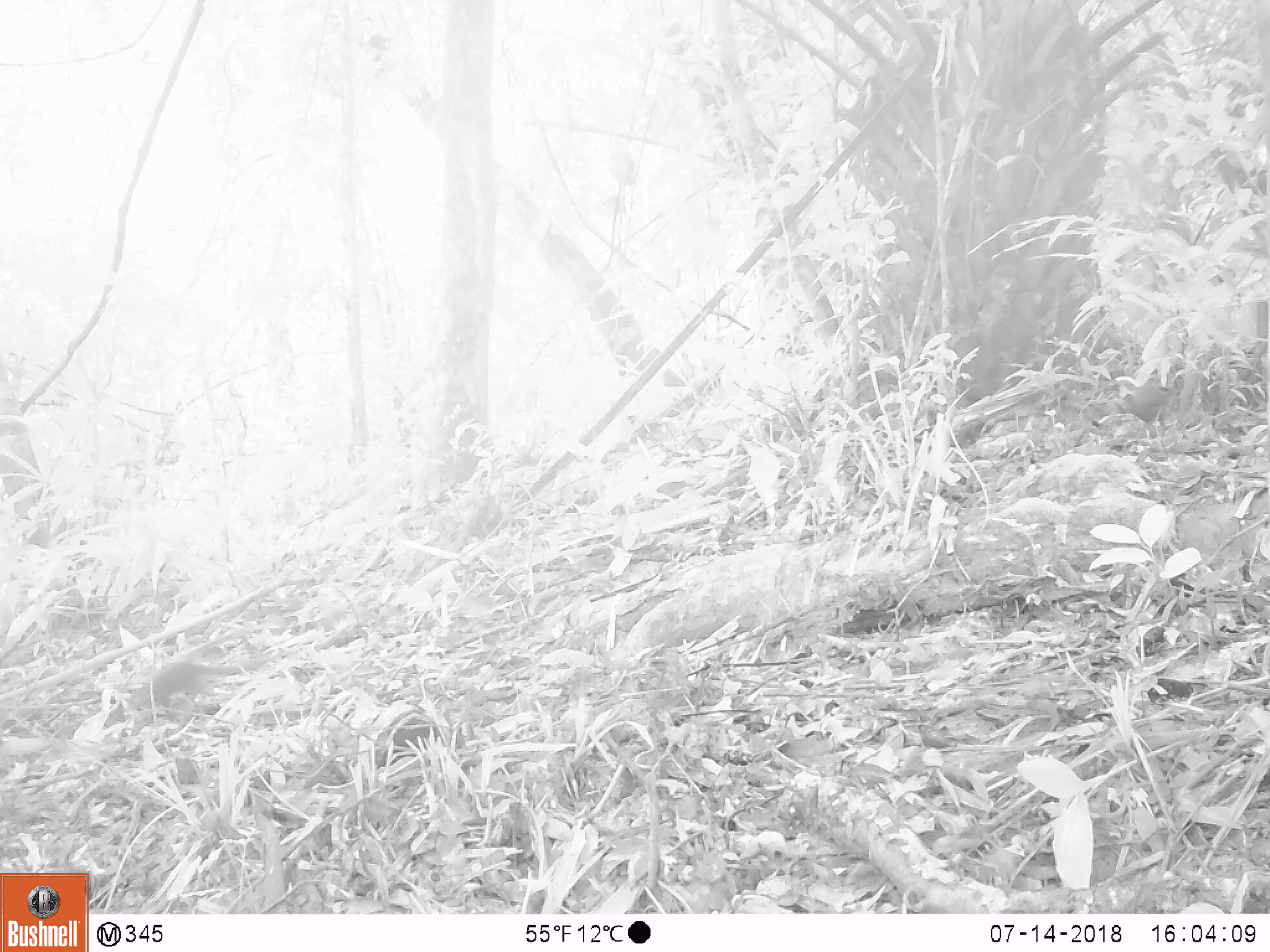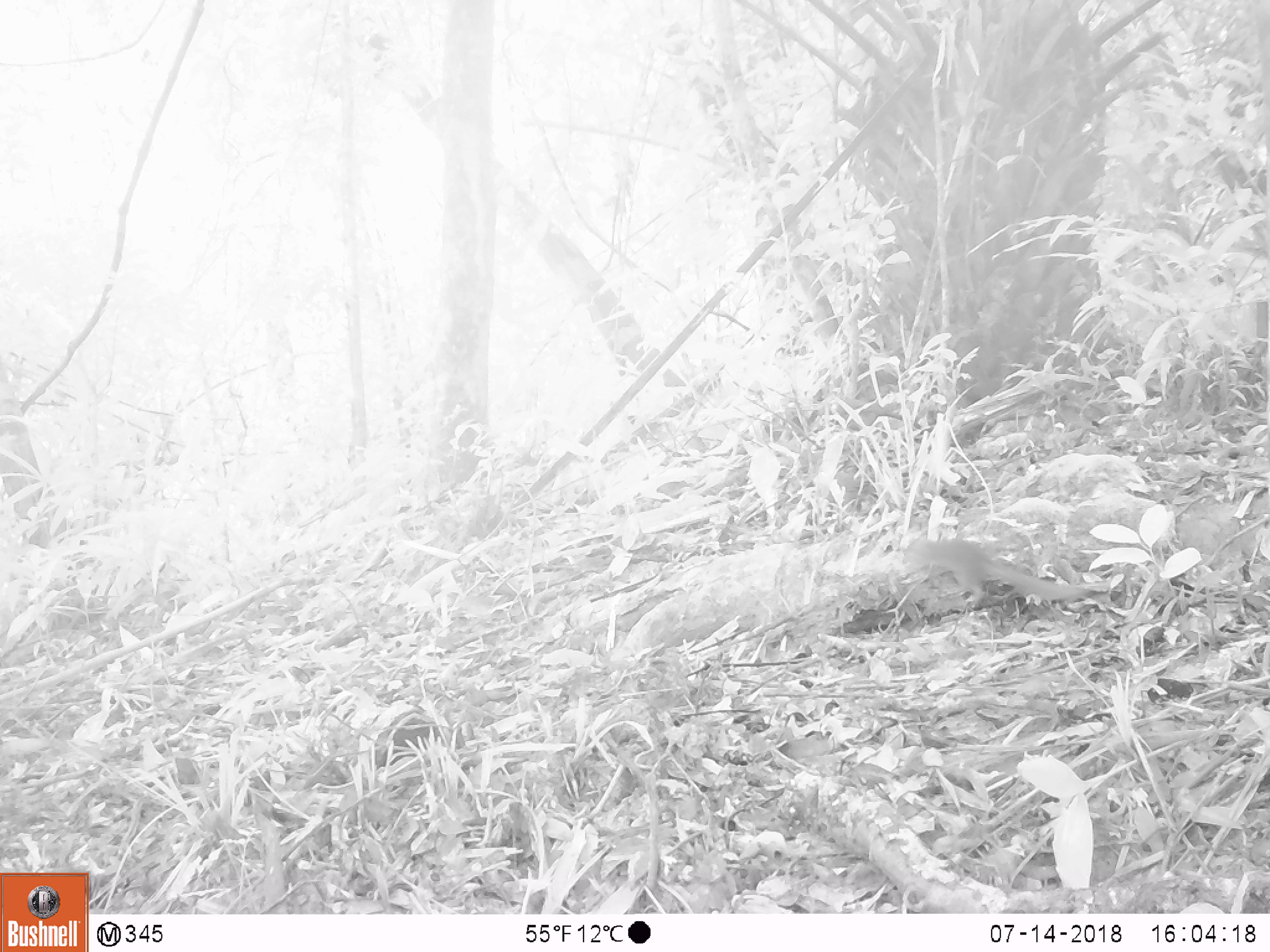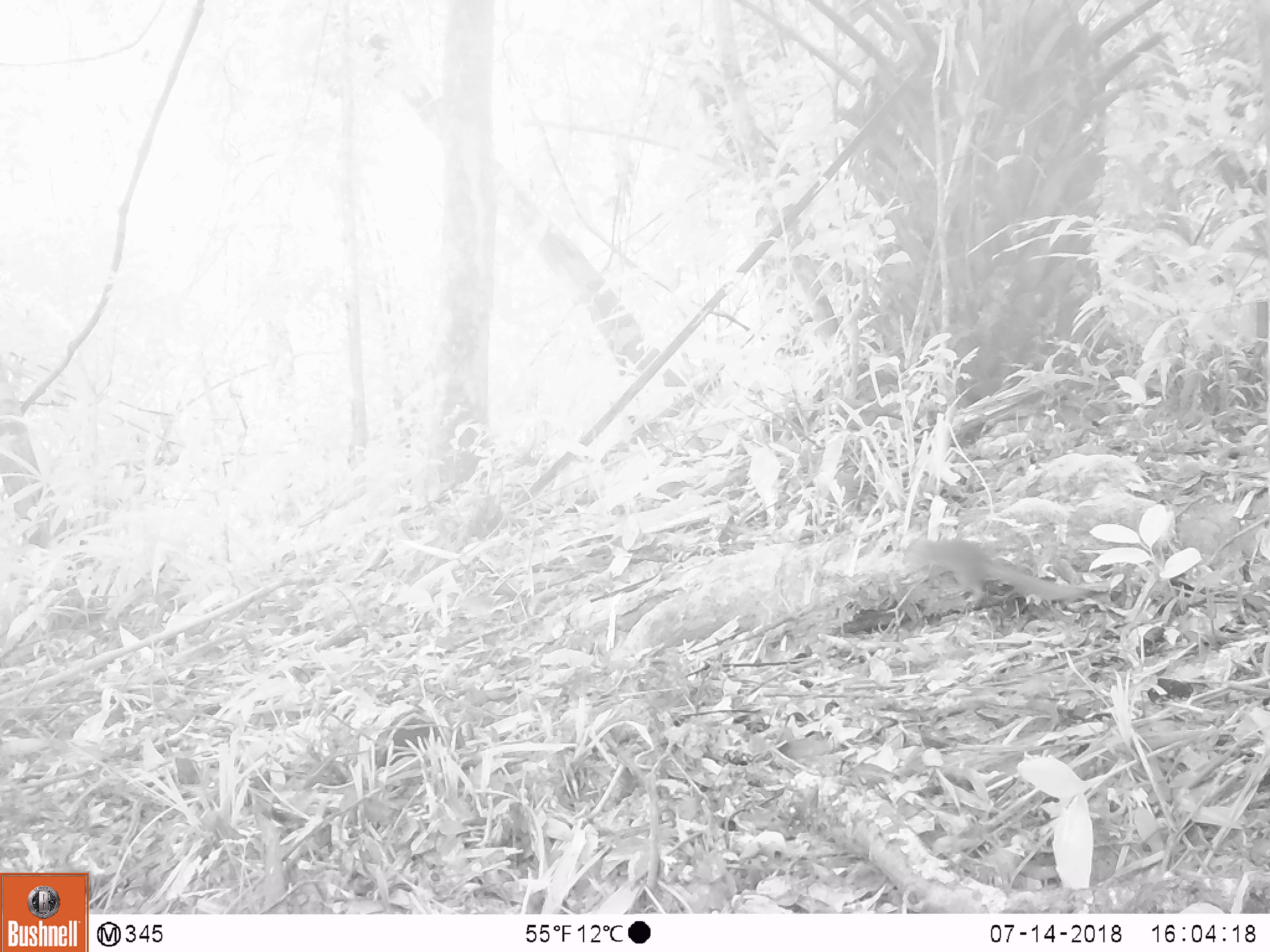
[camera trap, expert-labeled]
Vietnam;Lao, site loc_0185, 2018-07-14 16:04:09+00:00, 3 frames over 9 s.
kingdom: Animalia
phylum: Chordata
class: Mammalia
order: Rodentia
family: Sciuridae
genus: Sciurus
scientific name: Sciurus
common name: squirrel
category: unidentified squirrel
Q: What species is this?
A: Unidentified squirrel (squirrel) (Sciurus).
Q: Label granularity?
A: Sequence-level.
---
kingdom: Animalia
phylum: Chordata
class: Aves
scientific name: Aves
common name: bird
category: unidentified bird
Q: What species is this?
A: Unidentified bird (bird) (Aves).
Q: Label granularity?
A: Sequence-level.